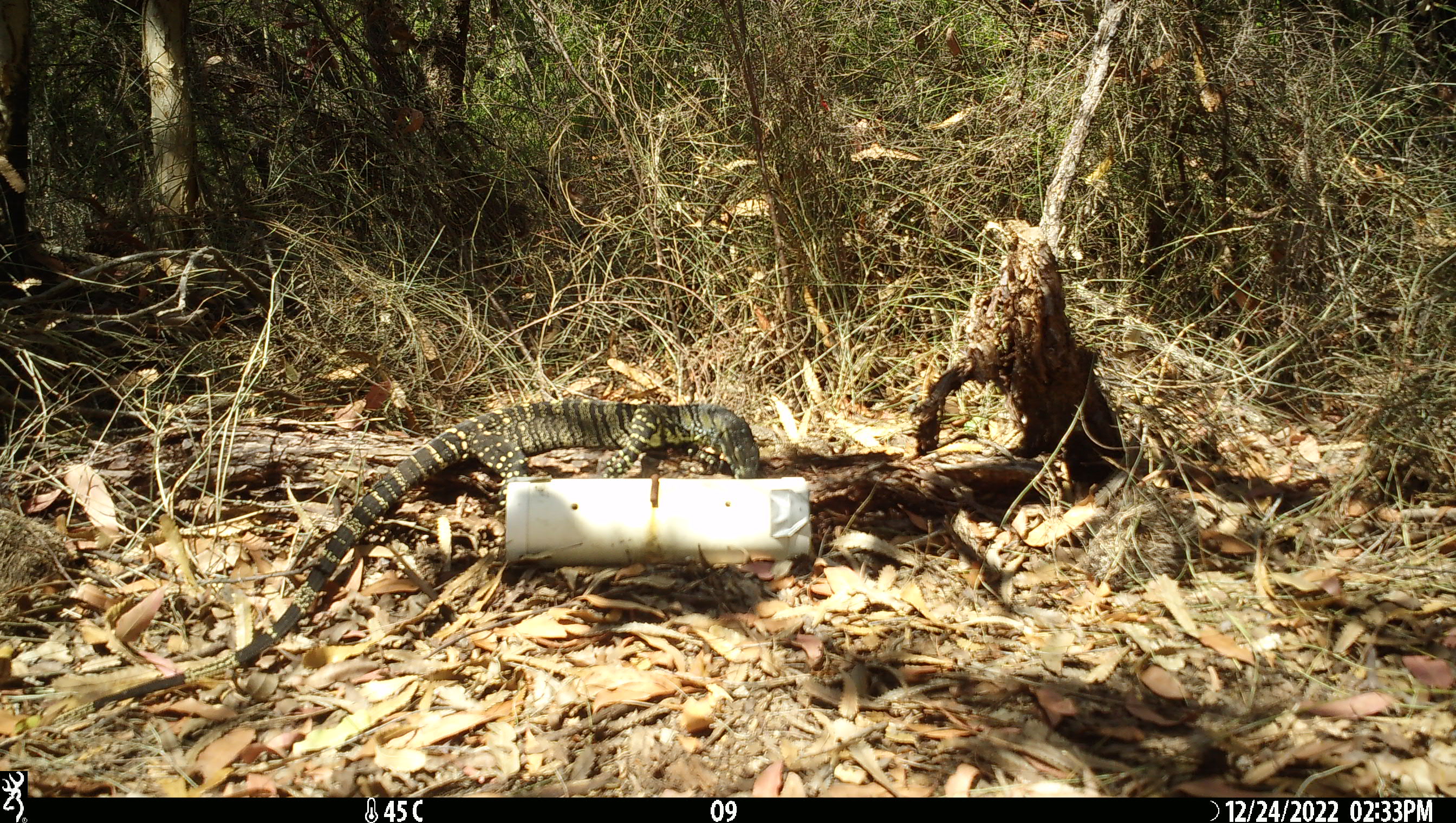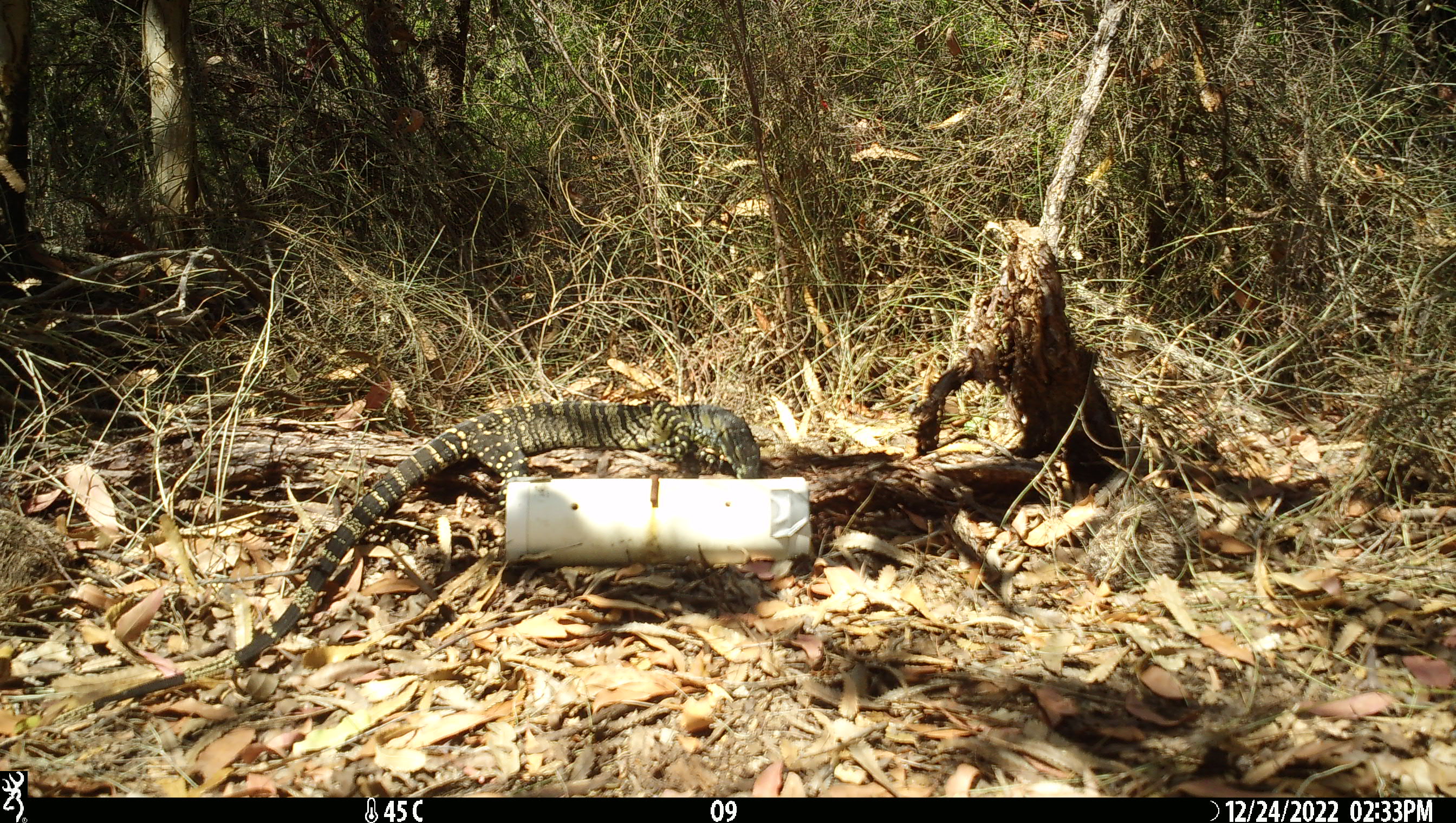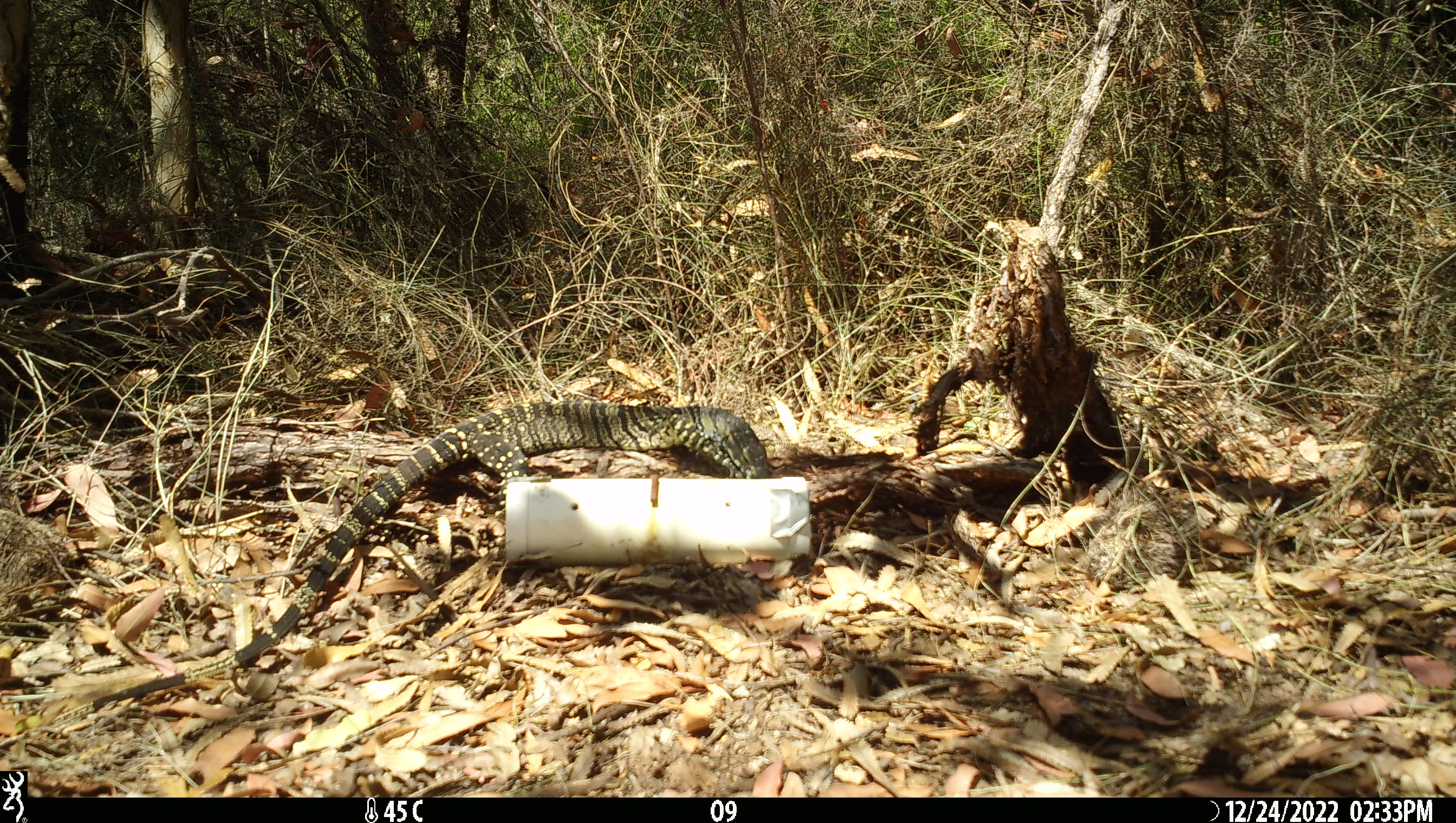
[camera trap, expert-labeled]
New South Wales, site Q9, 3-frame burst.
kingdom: Animalia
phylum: Chordata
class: Reptilia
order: Squamata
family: Varanidae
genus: Varanus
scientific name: Varanus varius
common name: lace monitor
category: goanna